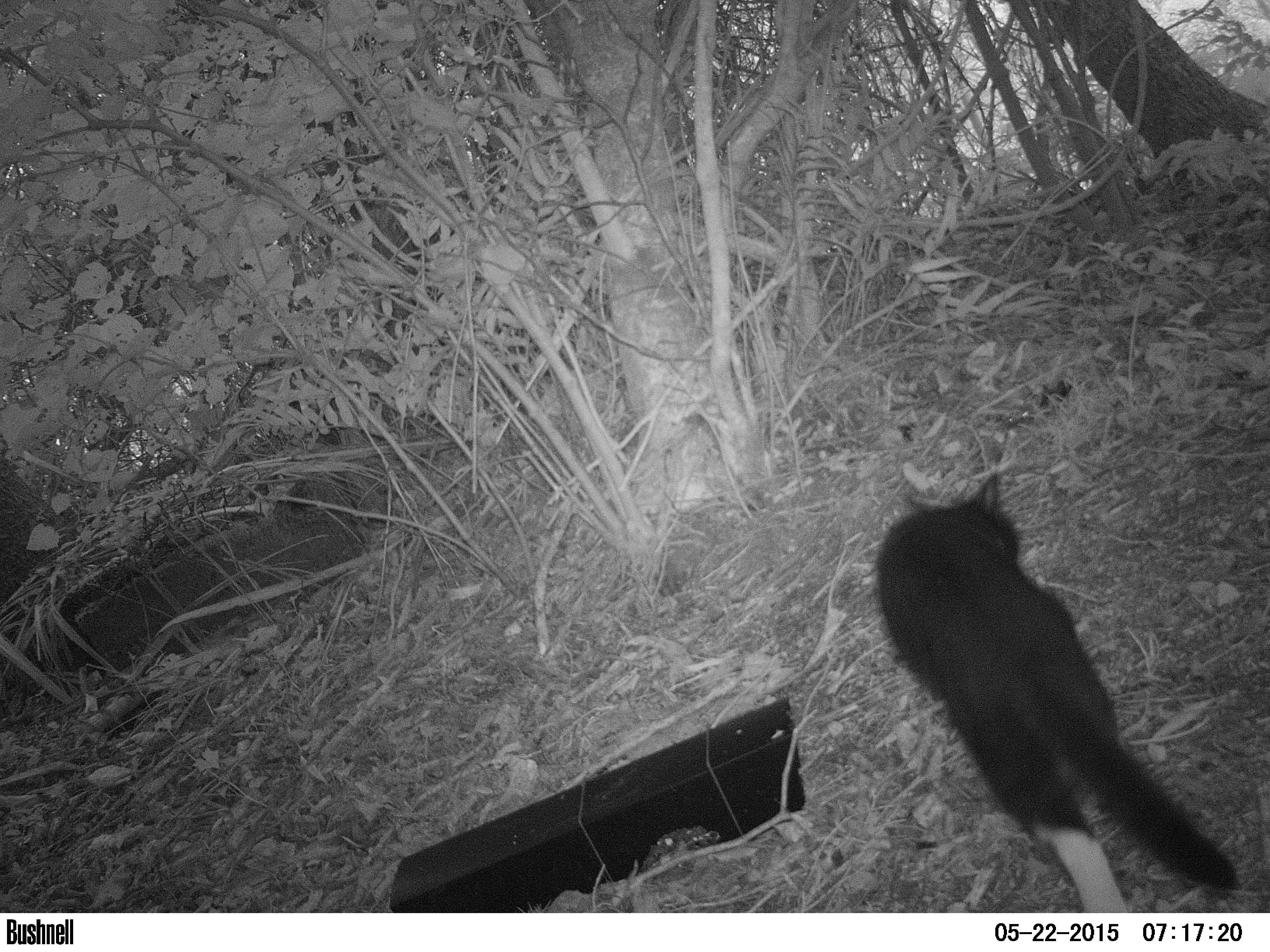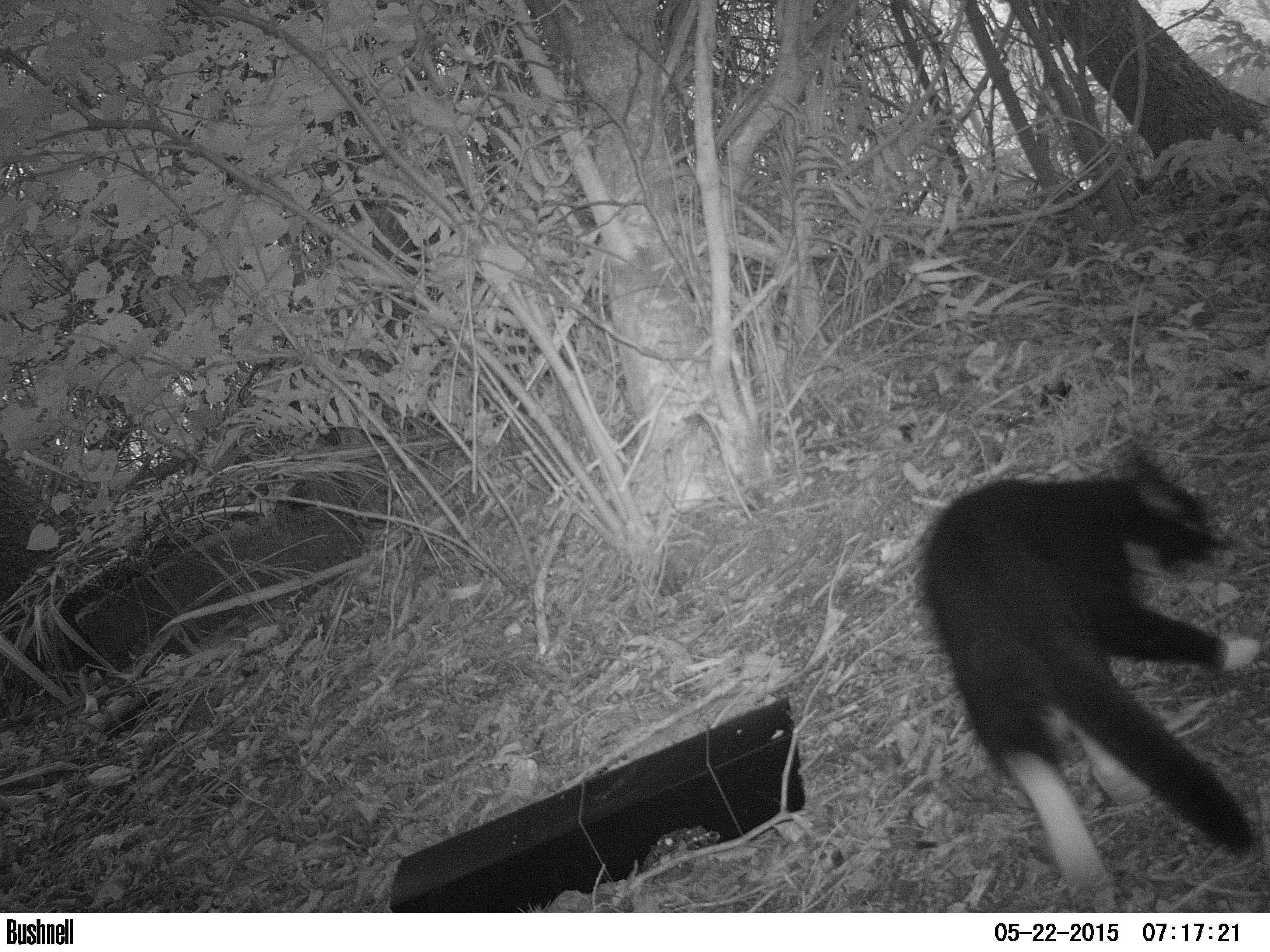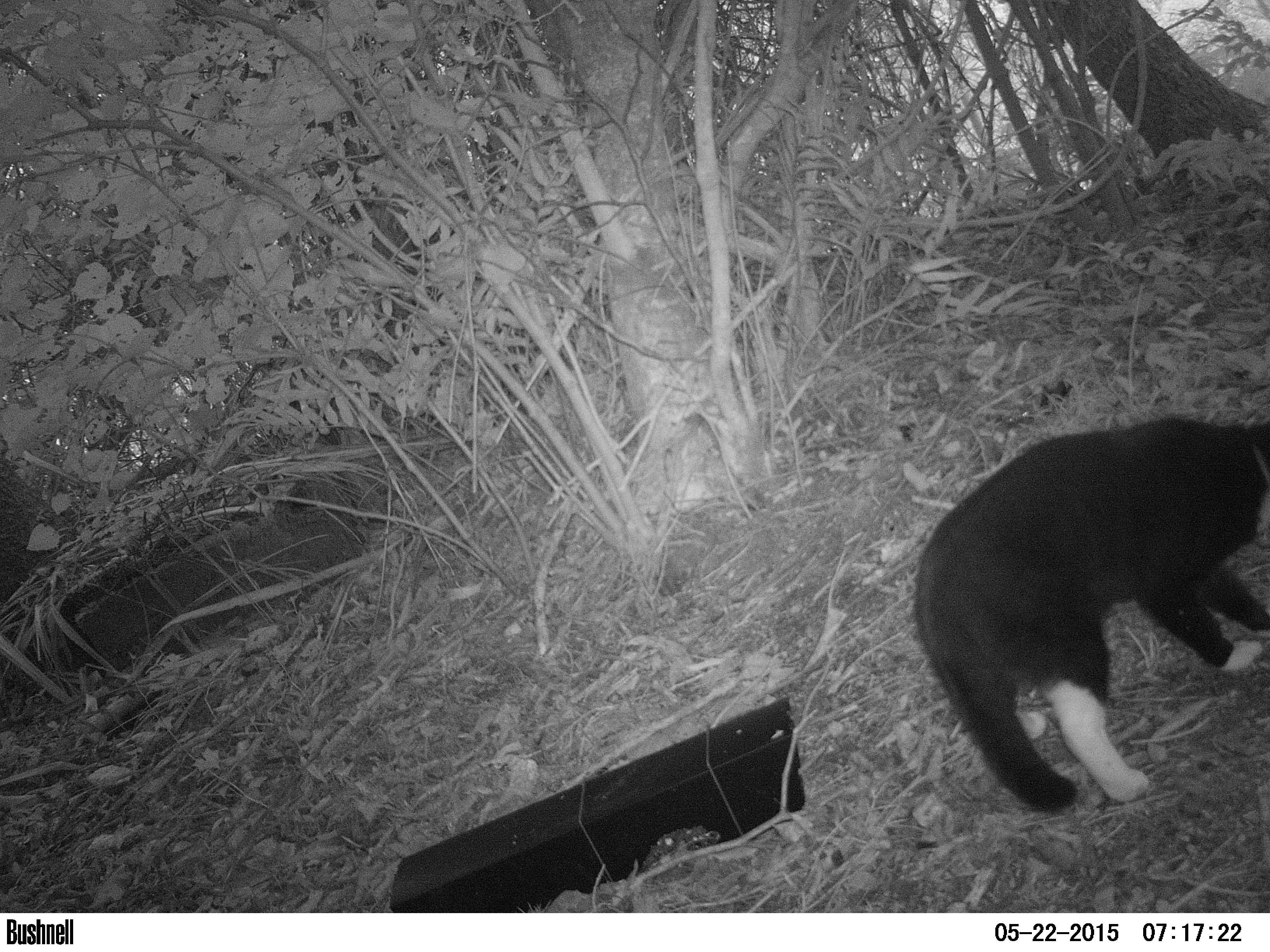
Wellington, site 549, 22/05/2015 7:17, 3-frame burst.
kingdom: Animalia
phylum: Chordata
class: Mammalia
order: Carnivora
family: Felidae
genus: Felis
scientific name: Felis catus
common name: cat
Cat (Felis catus).